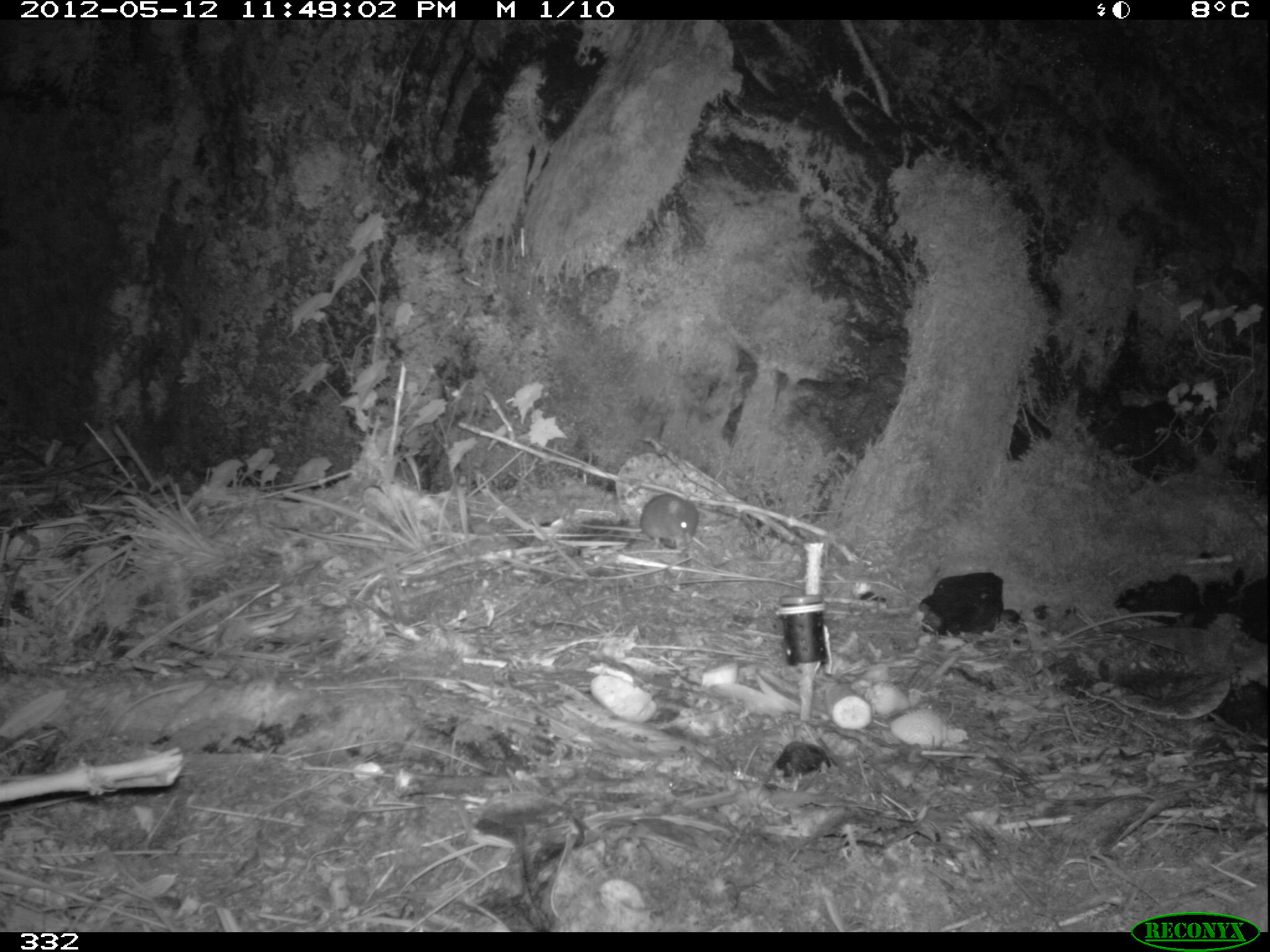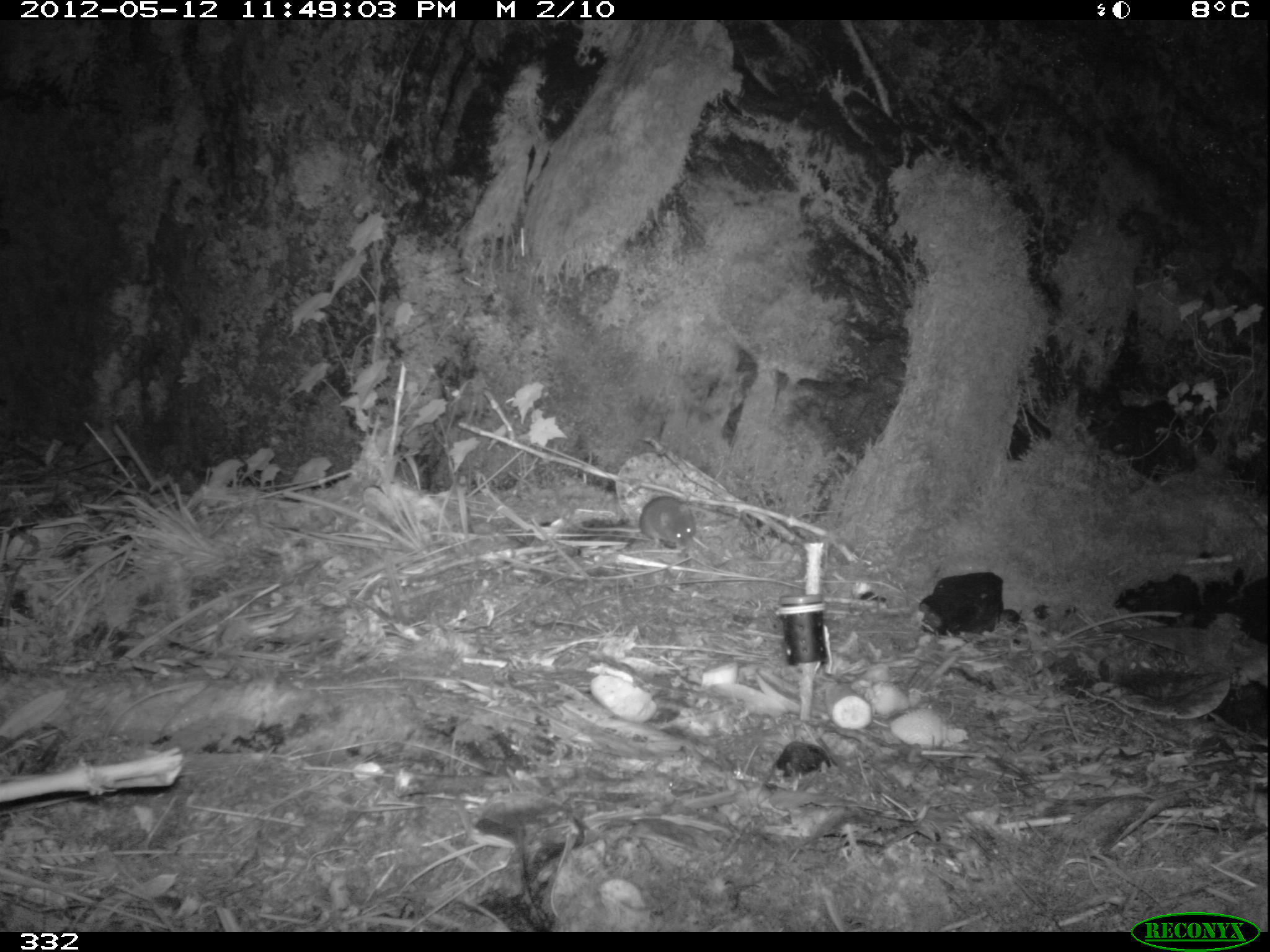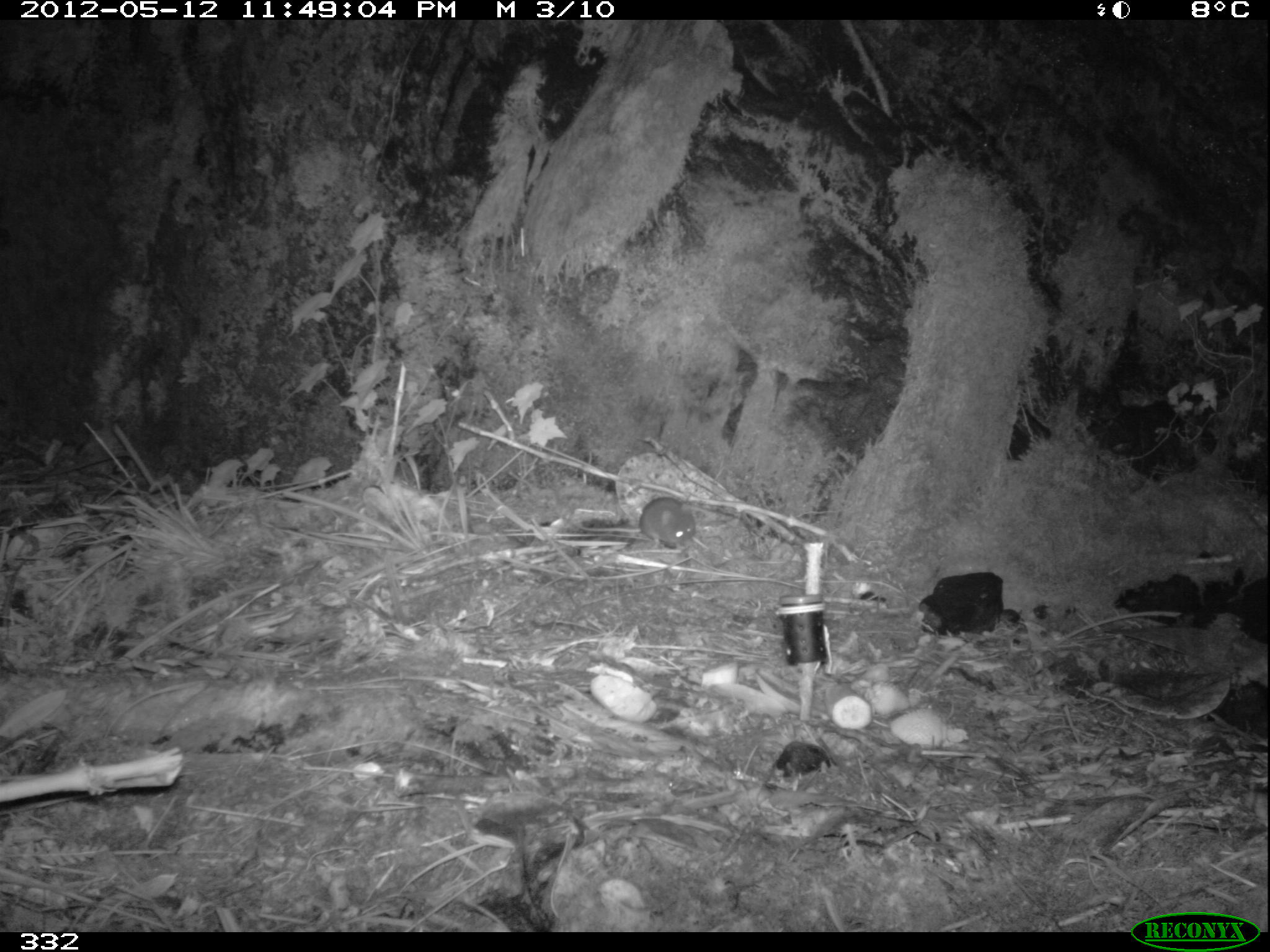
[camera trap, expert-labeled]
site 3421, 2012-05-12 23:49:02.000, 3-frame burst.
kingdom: Animalia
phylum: Chordata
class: Mammalia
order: Rodentia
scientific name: Rodentia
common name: rodents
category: unknown rodent